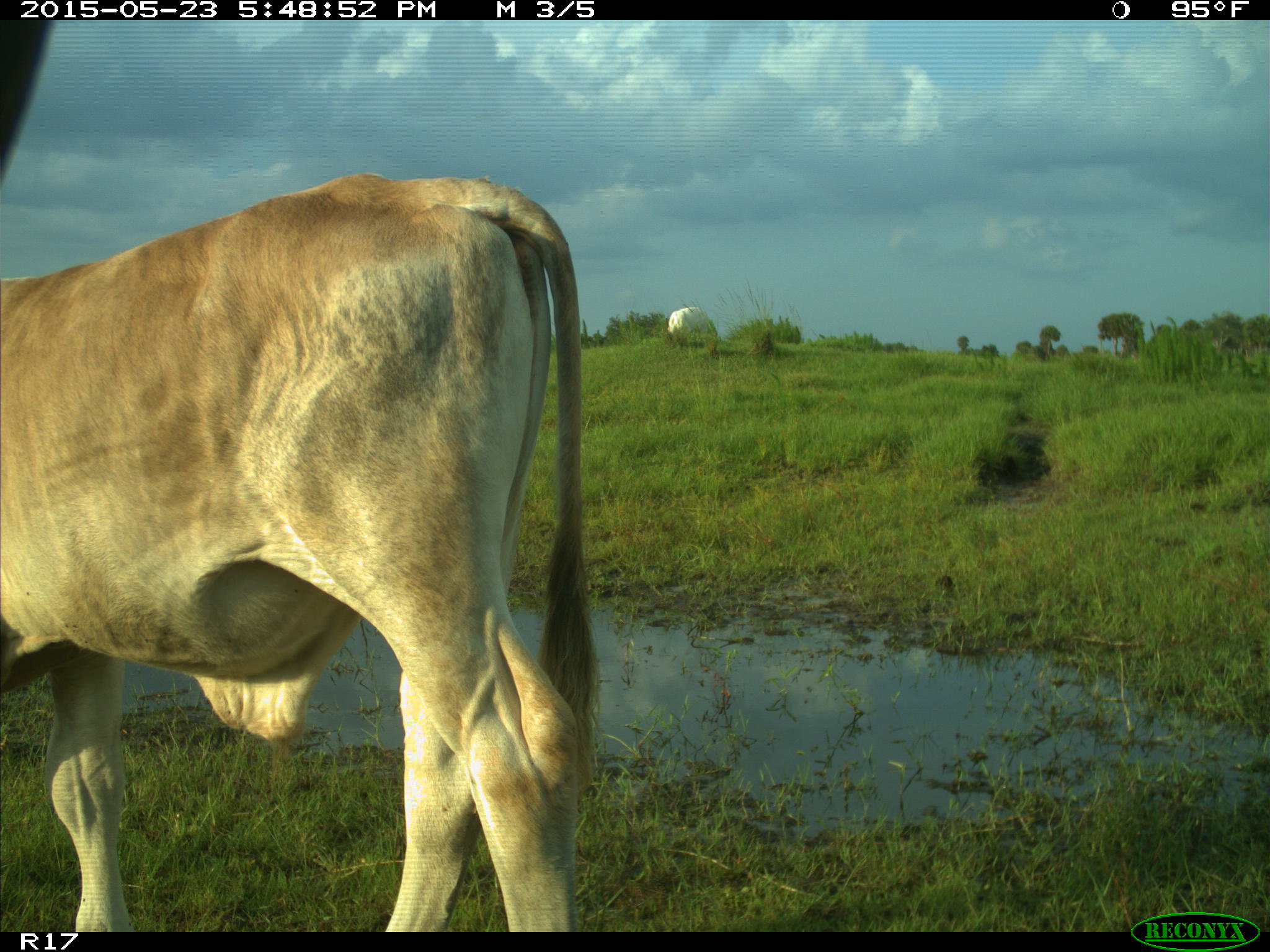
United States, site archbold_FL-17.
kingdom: Animalia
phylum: Chordata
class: Mammalia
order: Artiodactyla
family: Bovidae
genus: Bos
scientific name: Bos taurus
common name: domestic cow